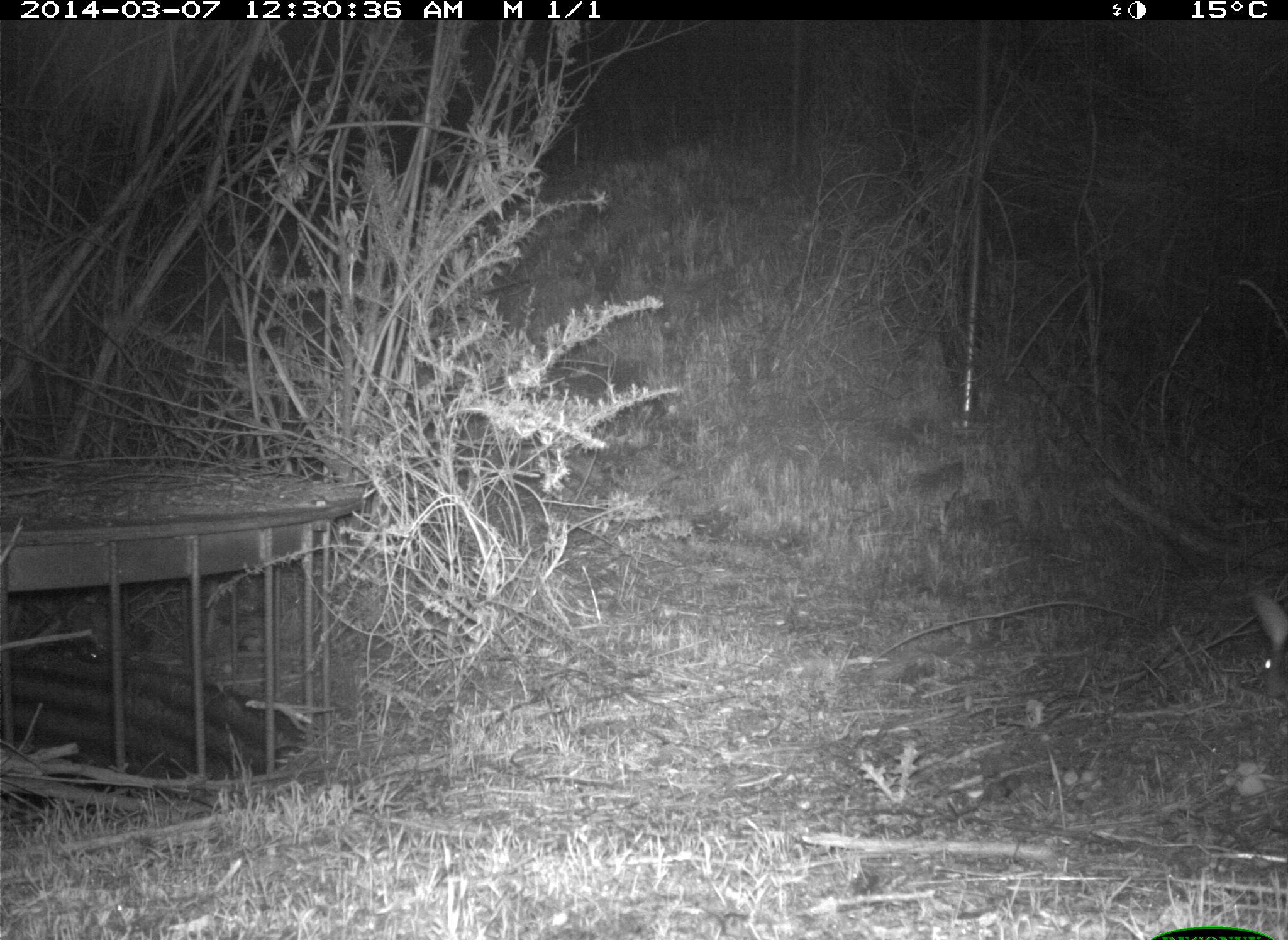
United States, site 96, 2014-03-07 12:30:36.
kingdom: Animalia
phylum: Chordata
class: Mammalia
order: Lagomorpha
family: Leporidae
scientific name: Leporidae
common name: rabbits and hares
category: rabbit